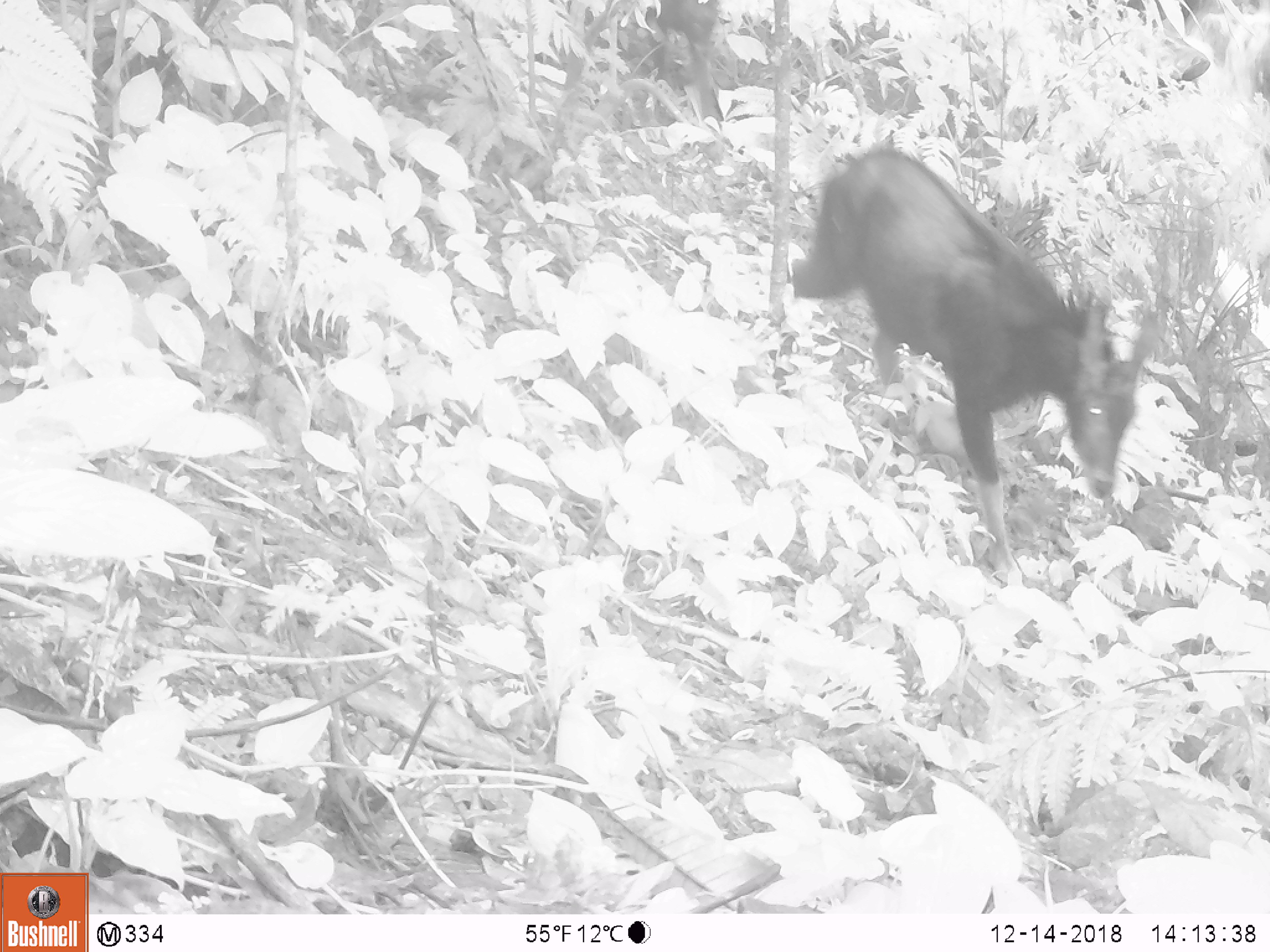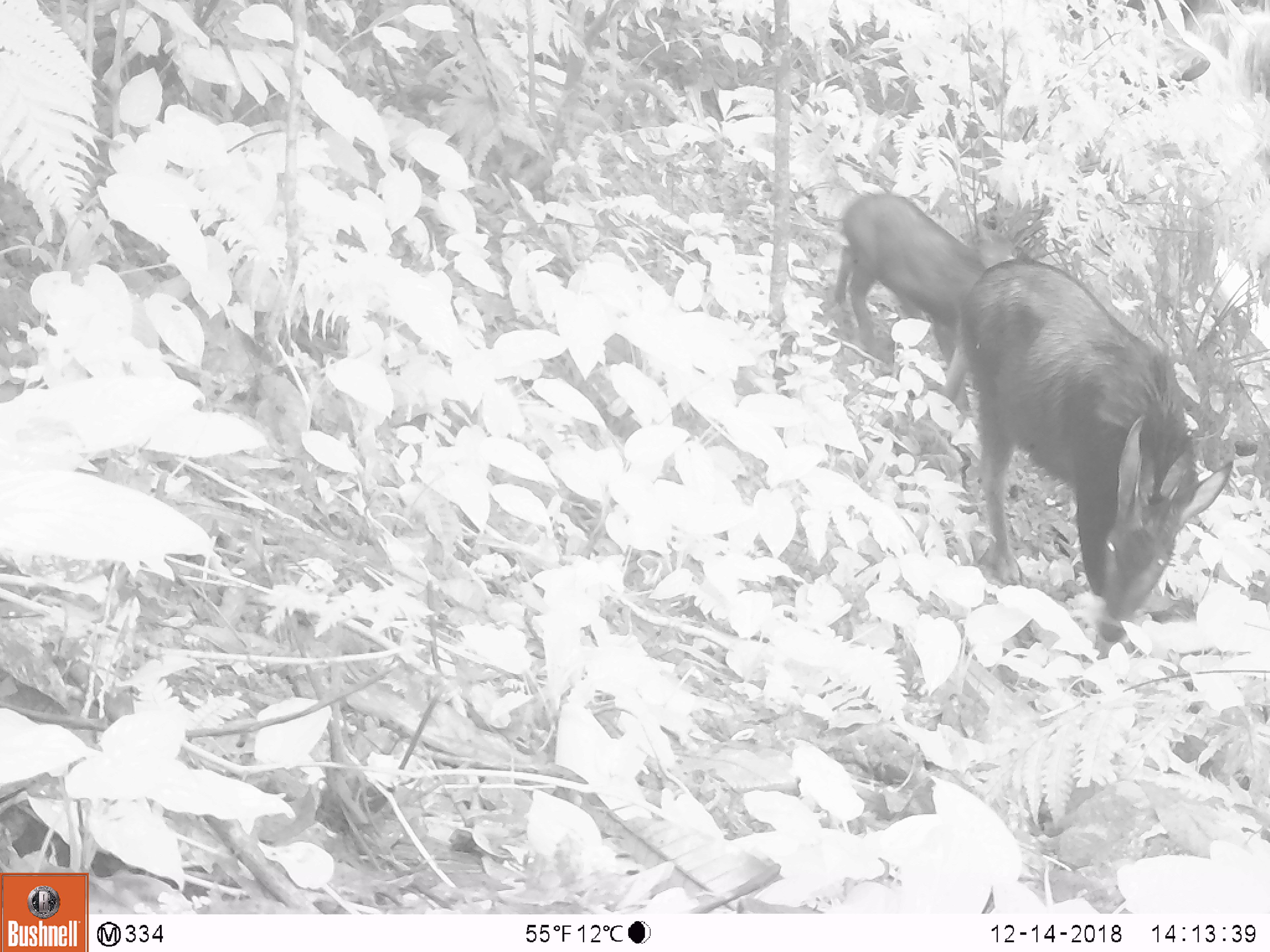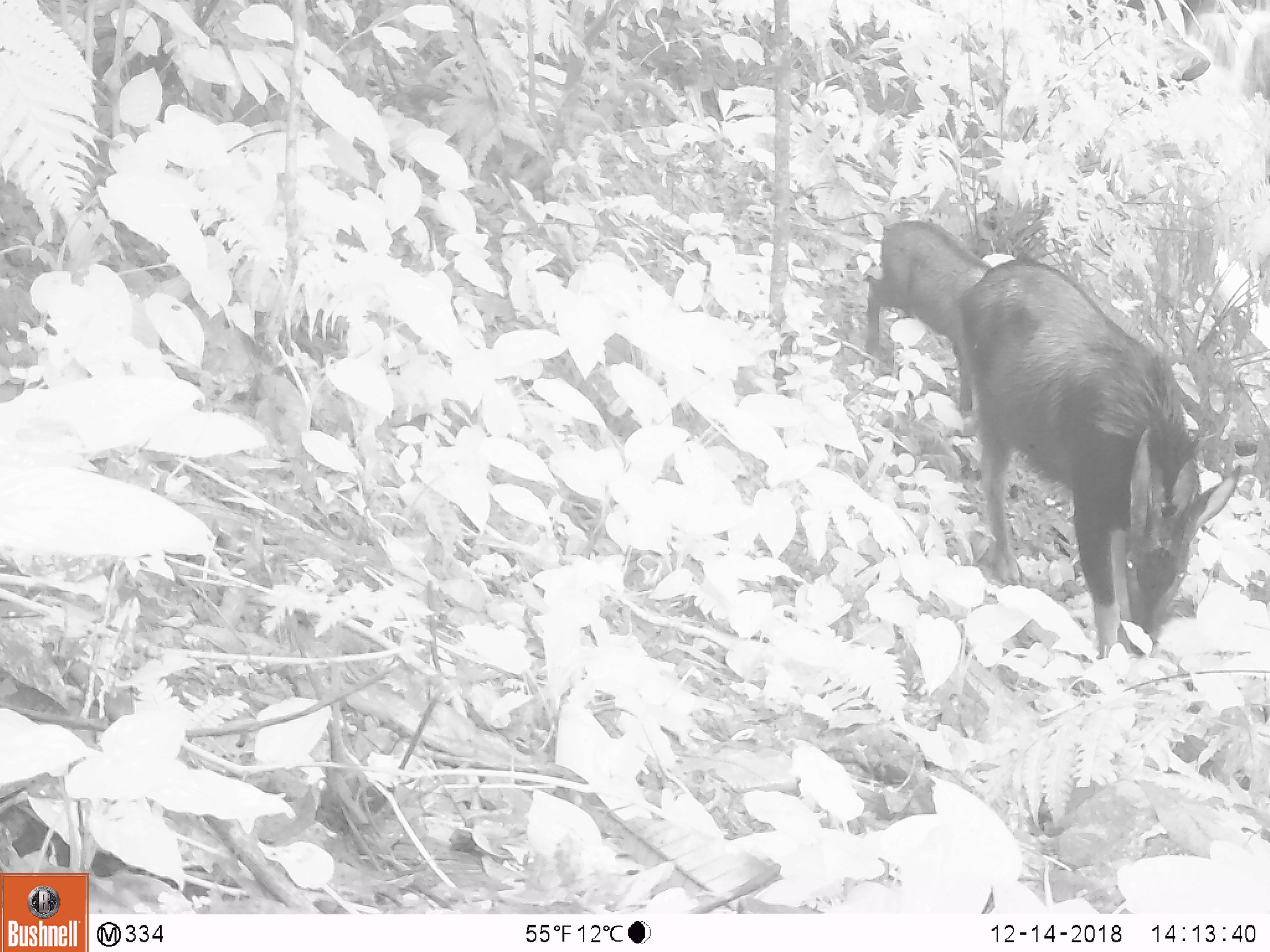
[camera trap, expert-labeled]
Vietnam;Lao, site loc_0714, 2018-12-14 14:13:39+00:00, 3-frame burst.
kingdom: Animalia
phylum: Chordata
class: Mammalia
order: Artiodactyla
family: Bovidae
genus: Capricornis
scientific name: Capricornis sumatraensis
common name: chinese serow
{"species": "chinese serow (Capricornis sumatraensis)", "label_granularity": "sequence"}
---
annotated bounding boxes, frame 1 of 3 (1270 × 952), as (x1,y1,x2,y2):
chinese serow: (789,144,1162,584)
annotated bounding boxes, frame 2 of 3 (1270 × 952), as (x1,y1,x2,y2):
chinese serow: (937,258,1232,641); (833,190,989,416)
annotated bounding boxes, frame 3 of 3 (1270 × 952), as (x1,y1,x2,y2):
chinese serow: (955,258,1240,658); (864,219,993,410)